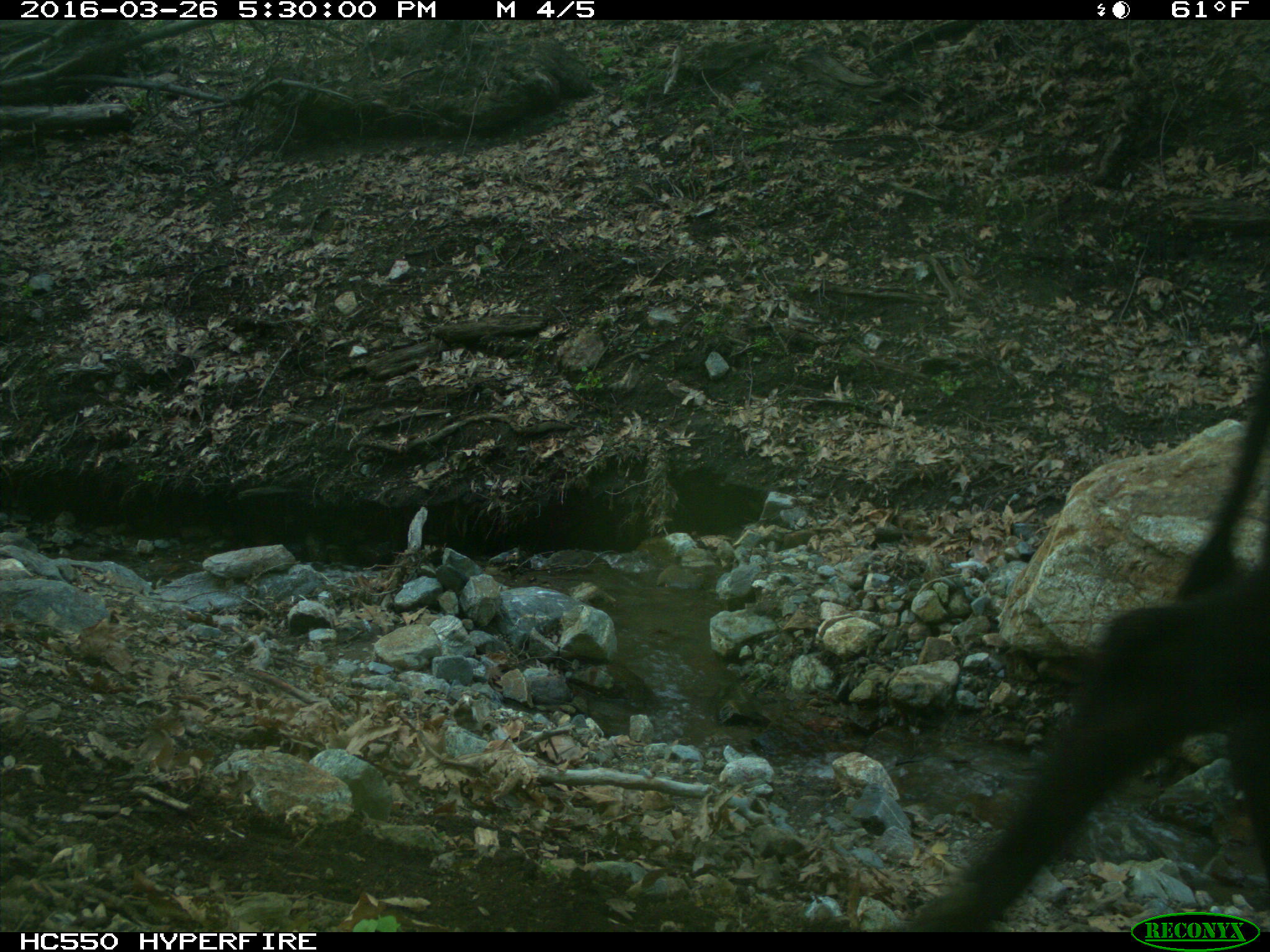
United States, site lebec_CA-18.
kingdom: Animalia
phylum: Chordata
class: Mammalia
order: Artiodactyla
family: Bovidae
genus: Bos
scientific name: Bos taurus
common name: domestic cow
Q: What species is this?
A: Bos taurus (domestic cow).